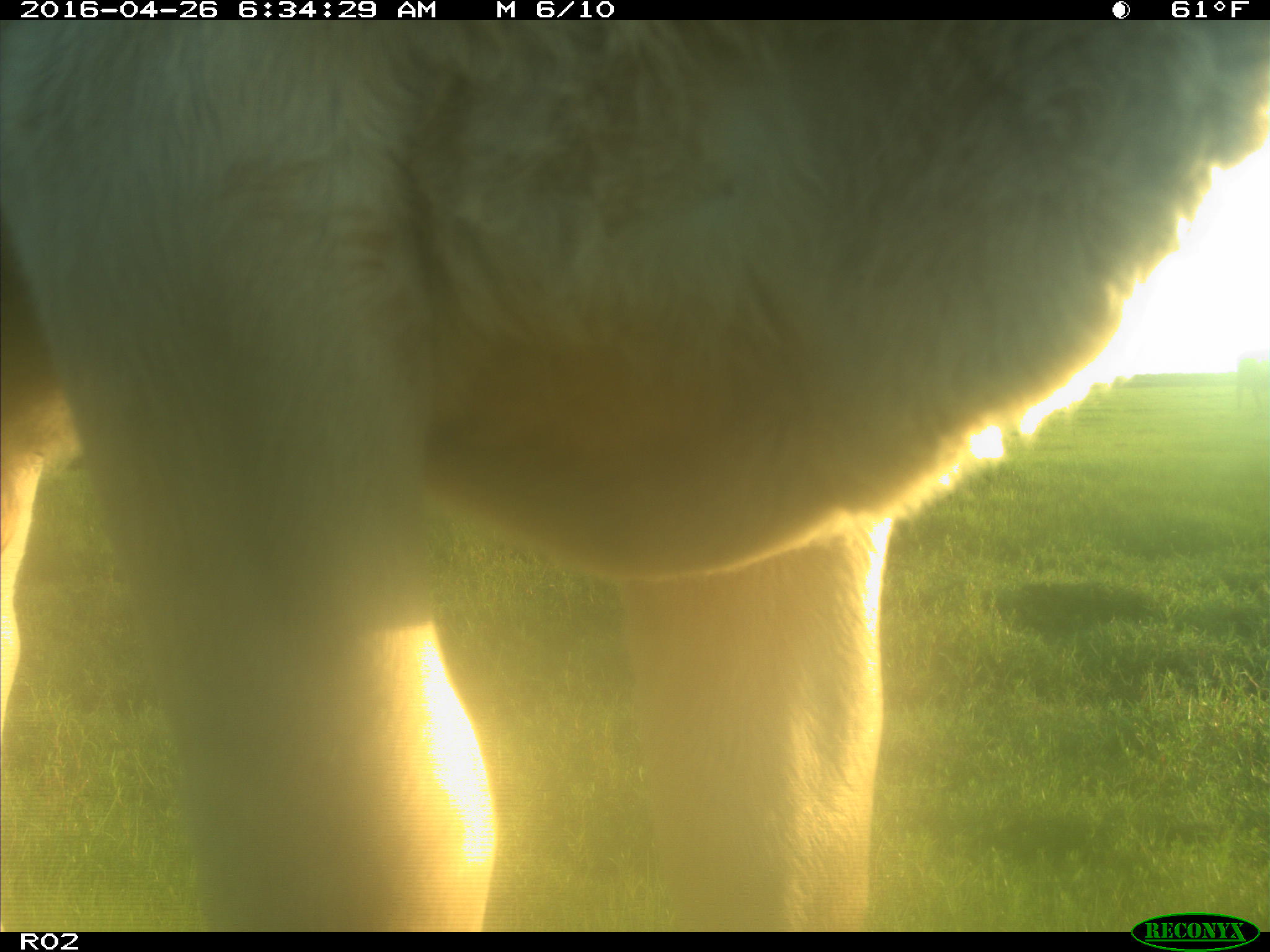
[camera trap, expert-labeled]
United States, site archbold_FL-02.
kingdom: Animalia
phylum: Chordata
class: Mammalia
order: Artiodactyla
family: Bovidae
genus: Bos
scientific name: Bos taurus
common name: domestic cow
Bos taurus (domestic cow).